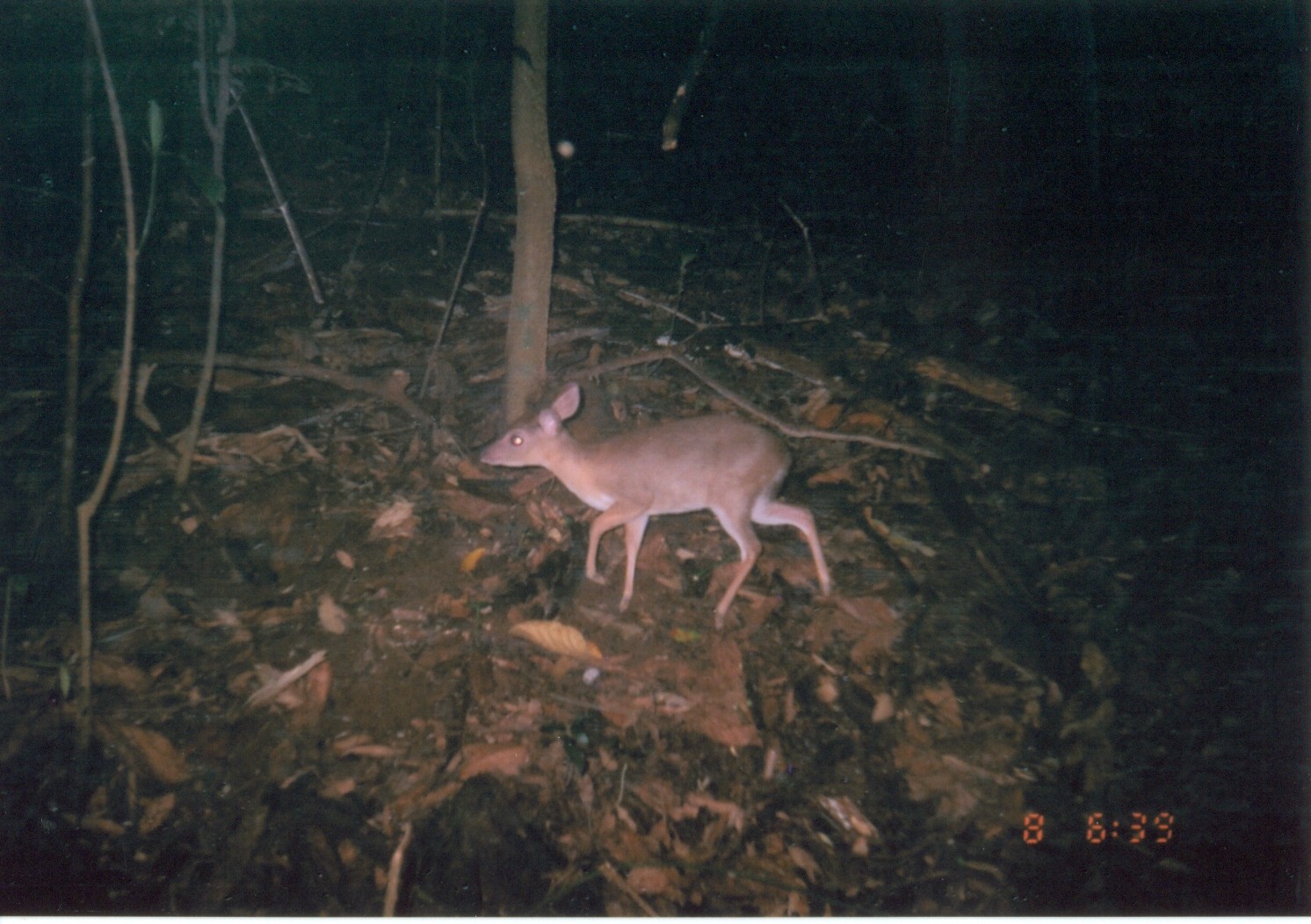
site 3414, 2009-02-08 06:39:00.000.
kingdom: Animalia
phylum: Chordata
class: Mammalia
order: Artiodactyla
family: Bovidae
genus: Nesotragus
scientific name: Nesotragus moschatus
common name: suni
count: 1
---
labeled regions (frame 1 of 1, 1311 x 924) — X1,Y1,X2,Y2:
nesotragus moschatus: 479,382,833,631